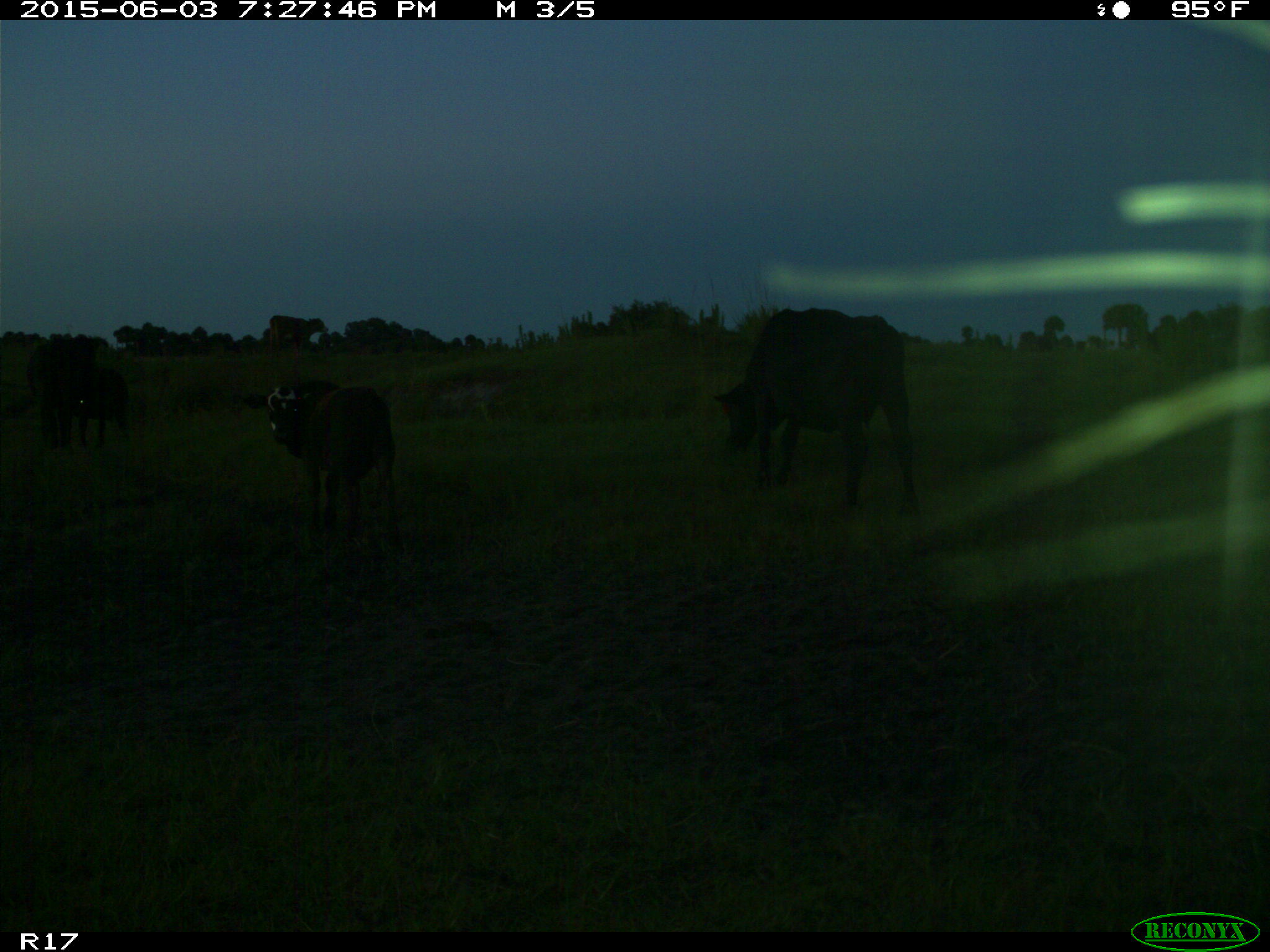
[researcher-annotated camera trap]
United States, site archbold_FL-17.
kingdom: Animalia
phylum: Chordata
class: Mammalia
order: Artiodactyla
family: Bovidae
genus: Bos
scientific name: Bos taurus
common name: domestic cow